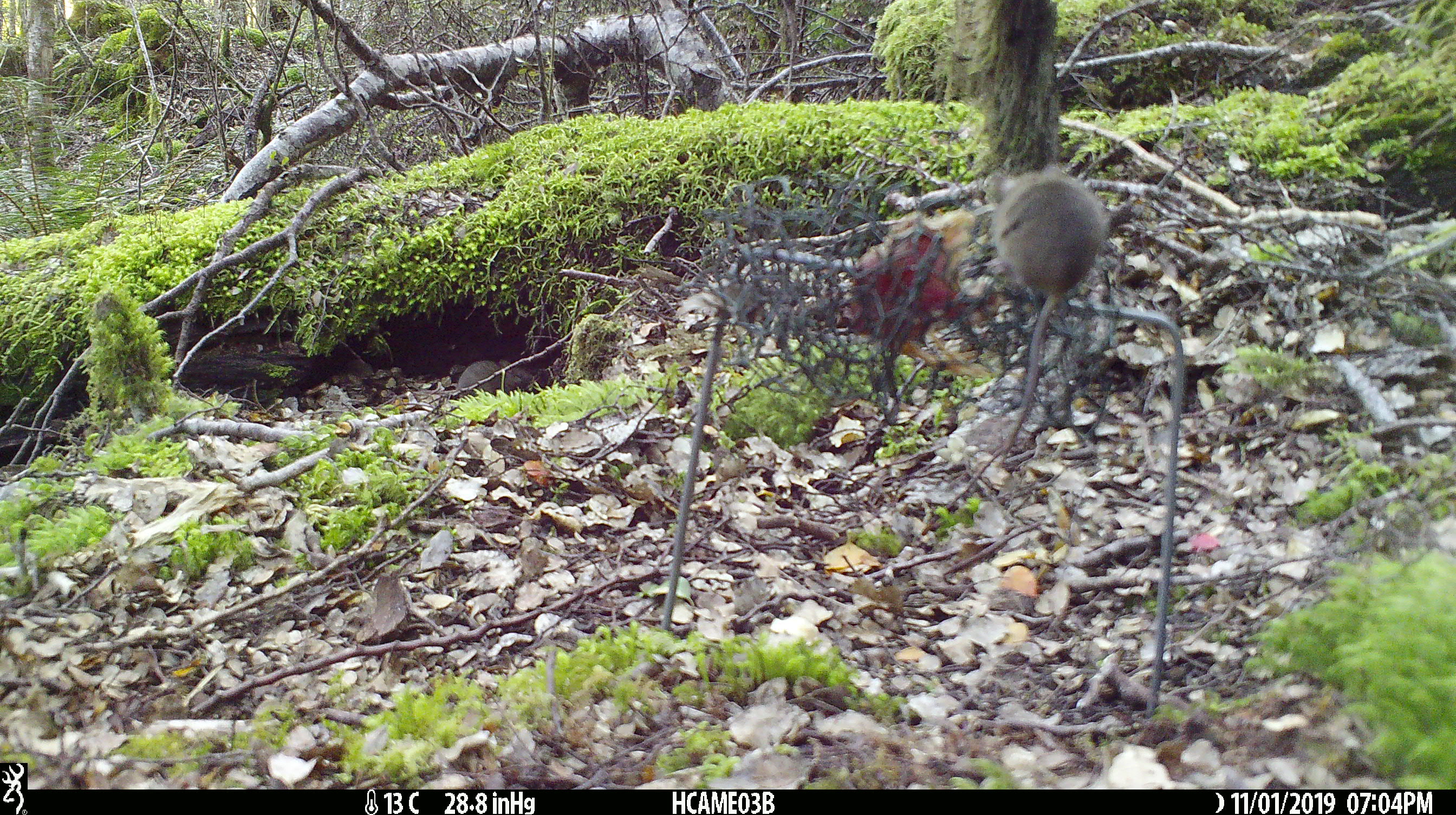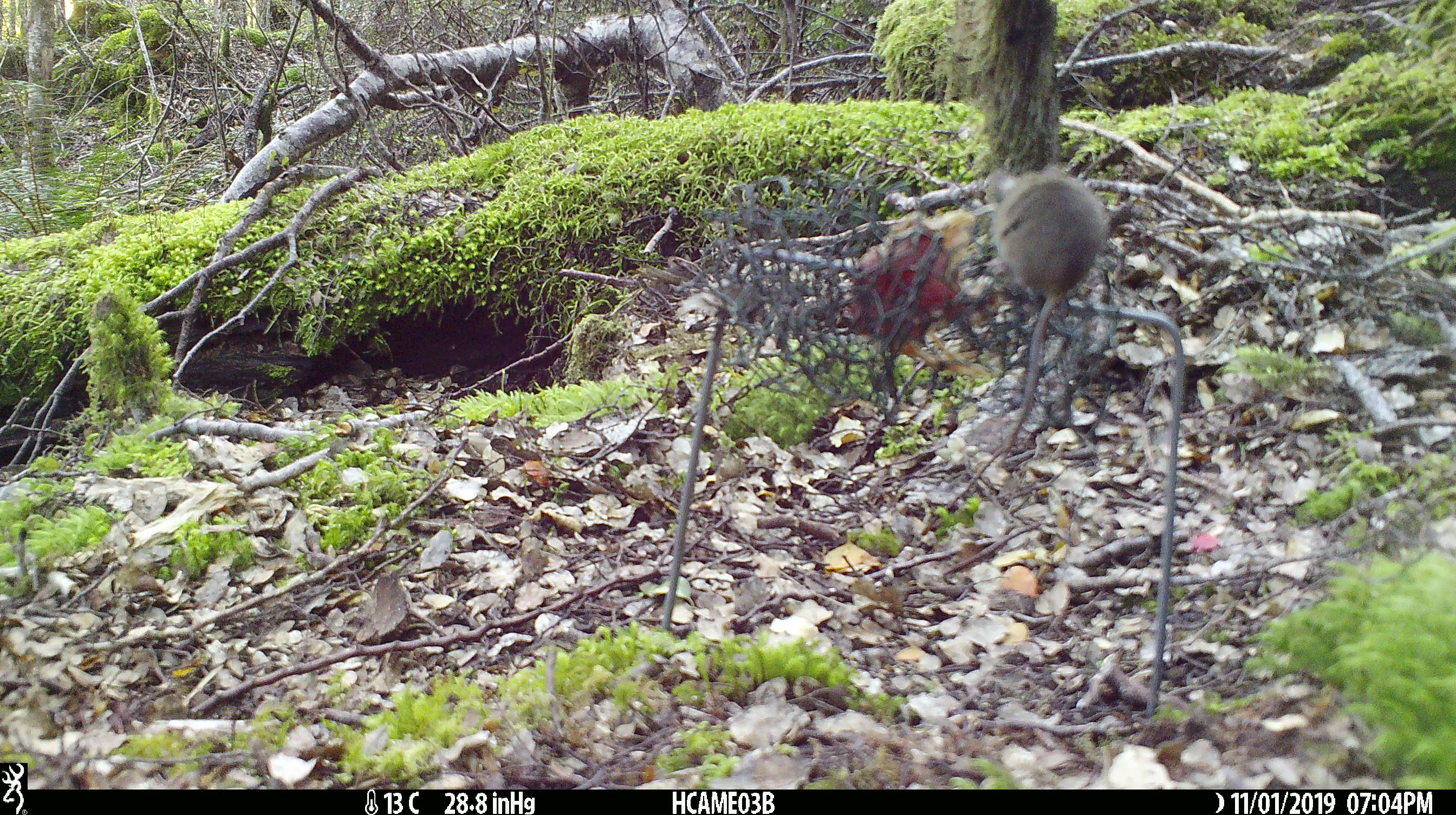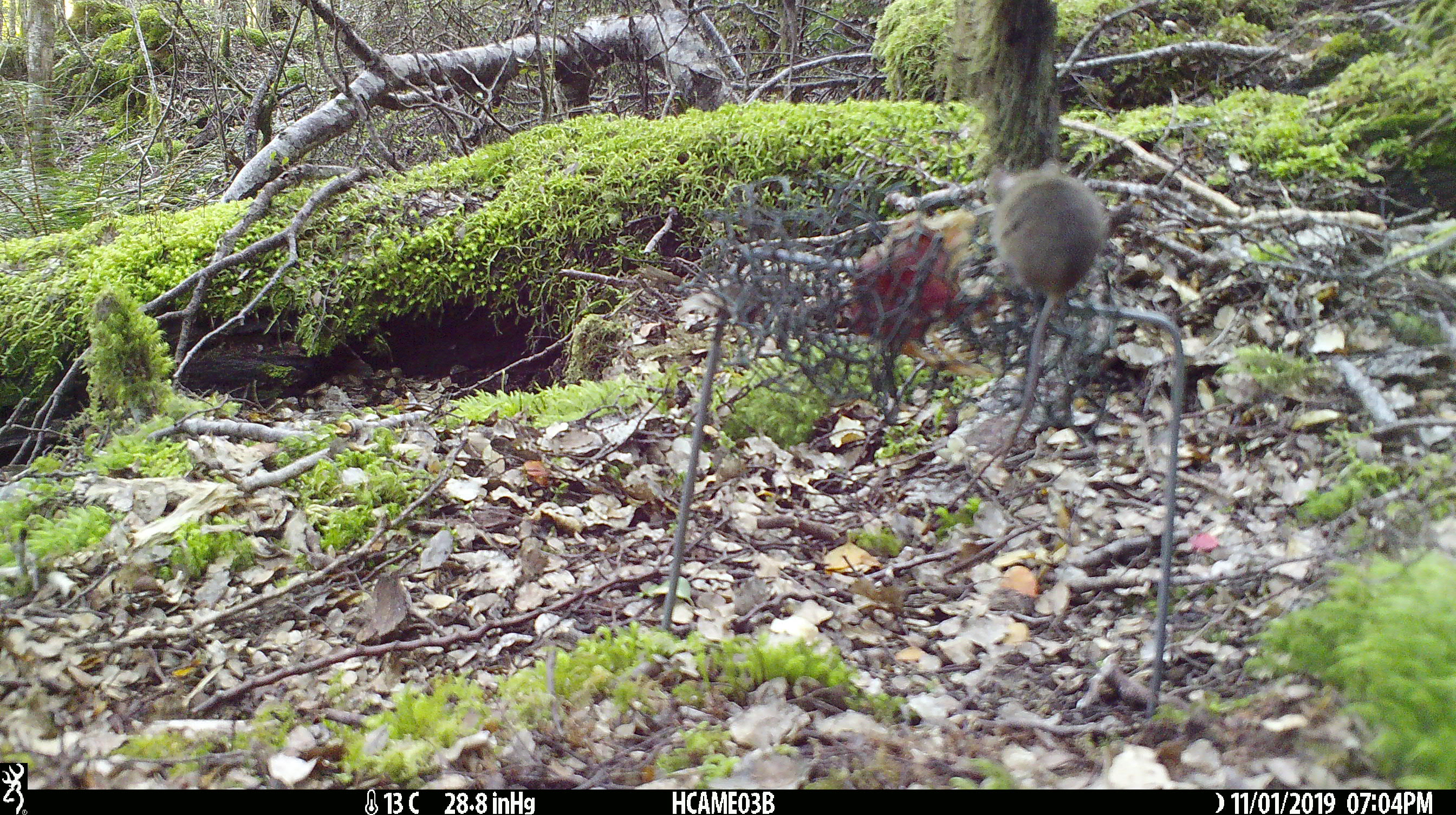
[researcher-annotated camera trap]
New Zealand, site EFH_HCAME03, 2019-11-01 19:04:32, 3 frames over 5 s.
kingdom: Animalia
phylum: Chordata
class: Mammalia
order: Rodentia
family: Muridae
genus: Mus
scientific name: Mus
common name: mouse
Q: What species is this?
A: Mouse (Mus).